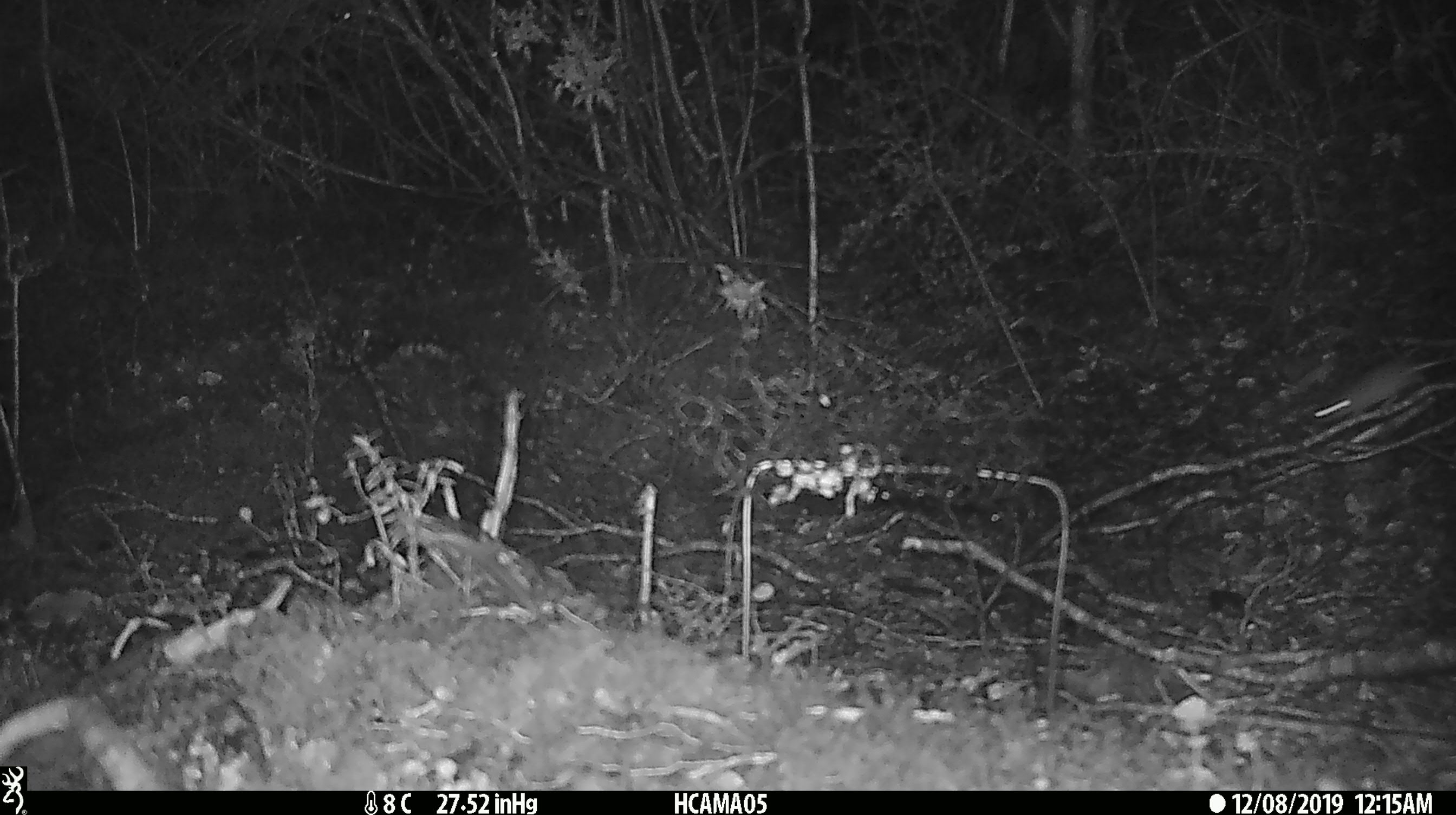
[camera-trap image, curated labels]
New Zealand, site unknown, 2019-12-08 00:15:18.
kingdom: Animalia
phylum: Chordata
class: Mammalia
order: Rodentia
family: Muridae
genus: Mus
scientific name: Mus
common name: mouse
Mouse (Mus).